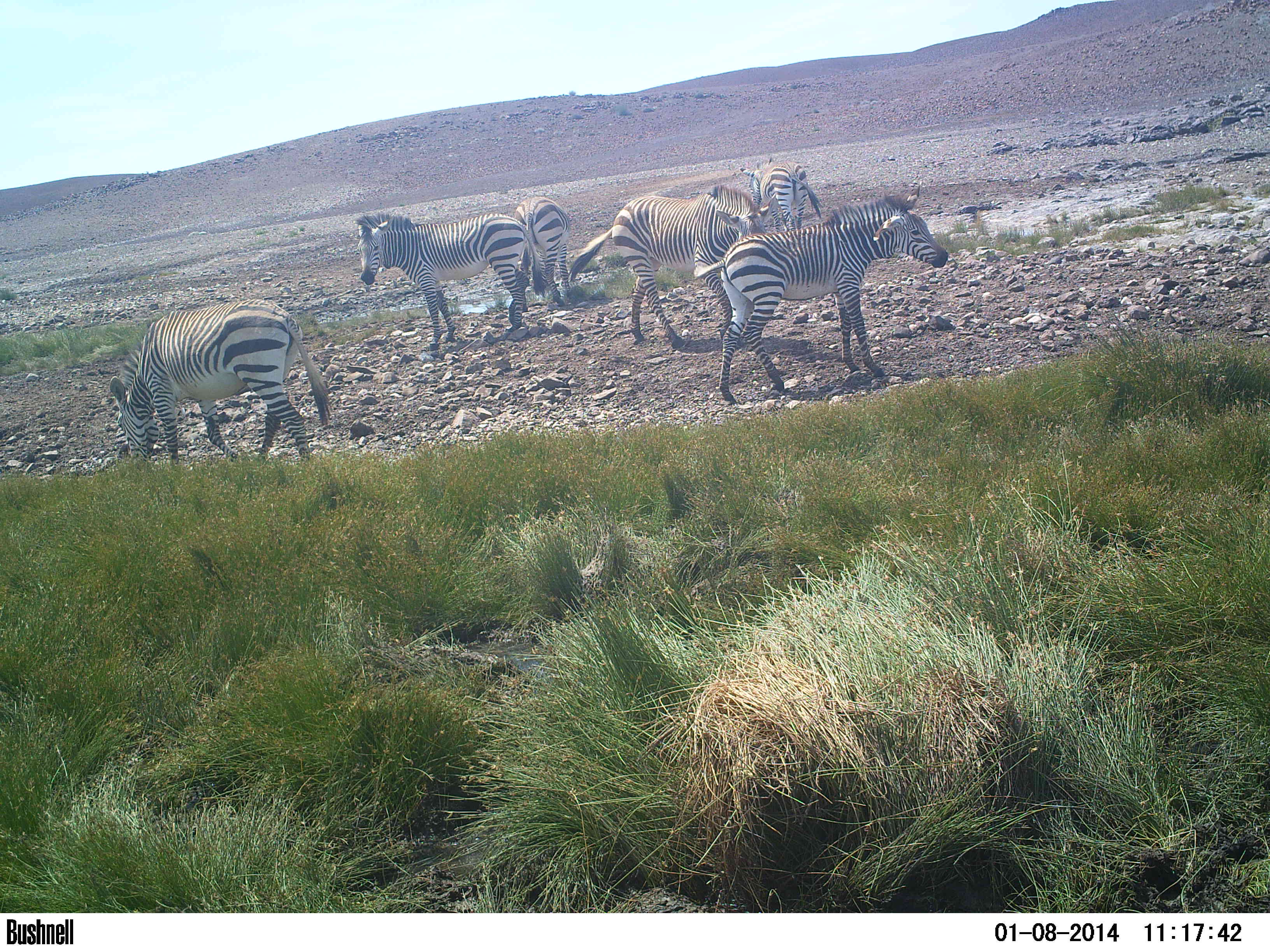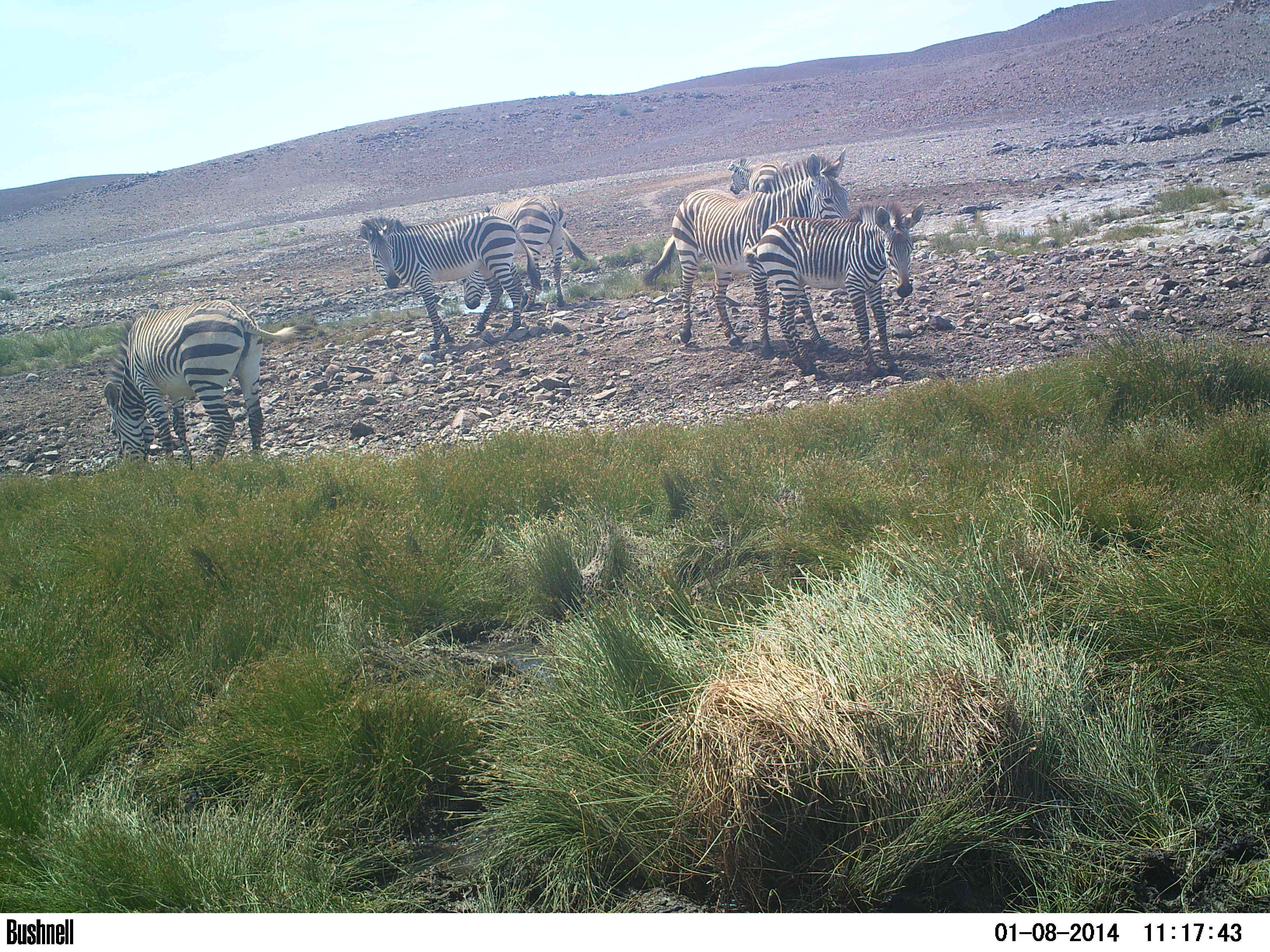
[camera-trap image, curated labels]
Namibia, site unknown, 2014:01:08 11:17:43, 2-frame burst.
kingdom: Animalia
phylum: Chordata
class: Mammalia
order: Perissodactyla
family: Equidae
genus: Equus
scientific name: Equus zebra hartmannae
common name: hartmann's mountain zebra